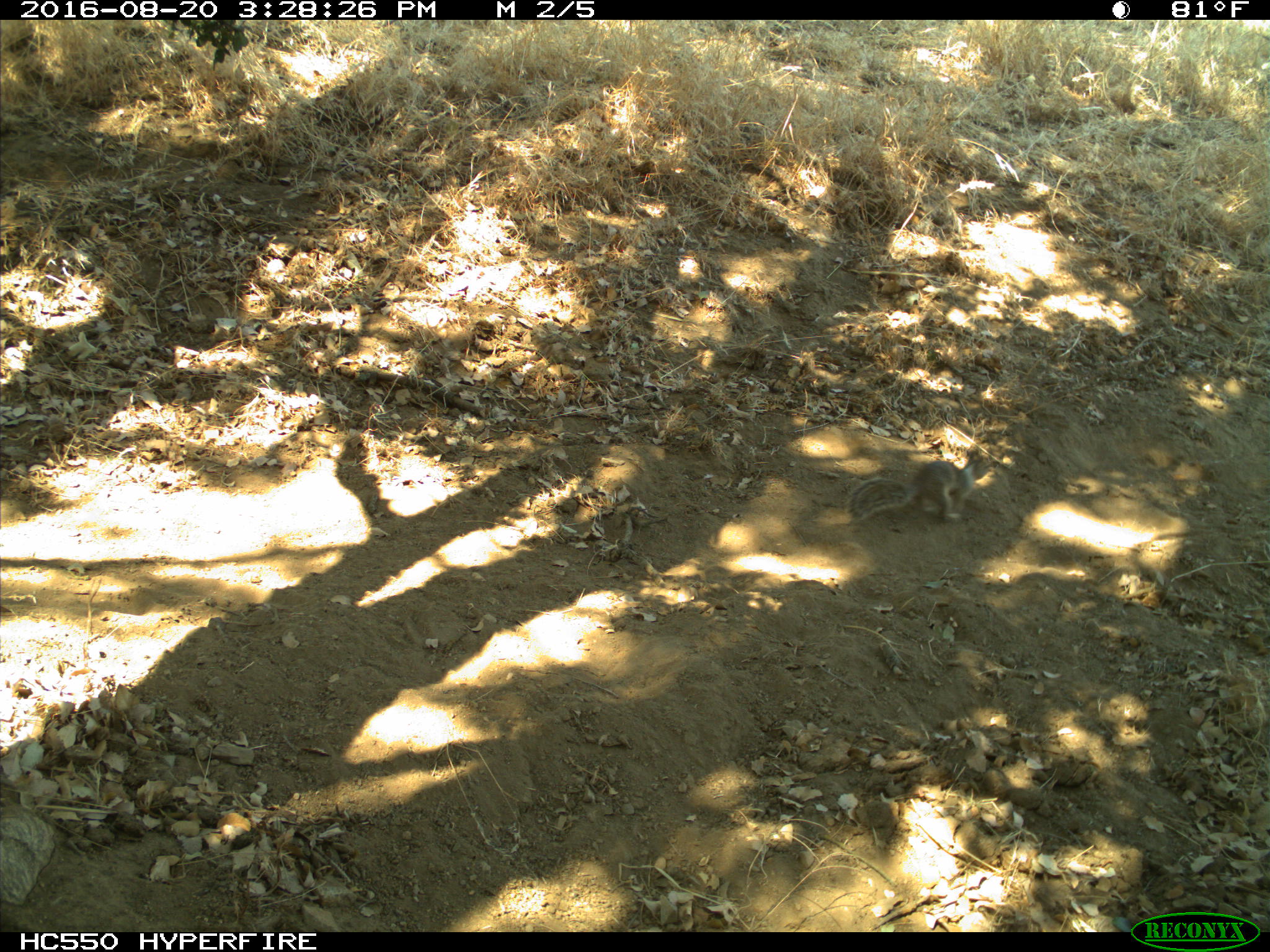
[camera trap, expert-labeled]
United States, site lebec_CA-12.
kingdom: Animalia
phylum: Chordata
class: Mammalia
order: Rodentia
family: Sciuridae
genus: Otospermophilus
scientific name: Otospermophilus beecheyi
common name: california ground squirrel